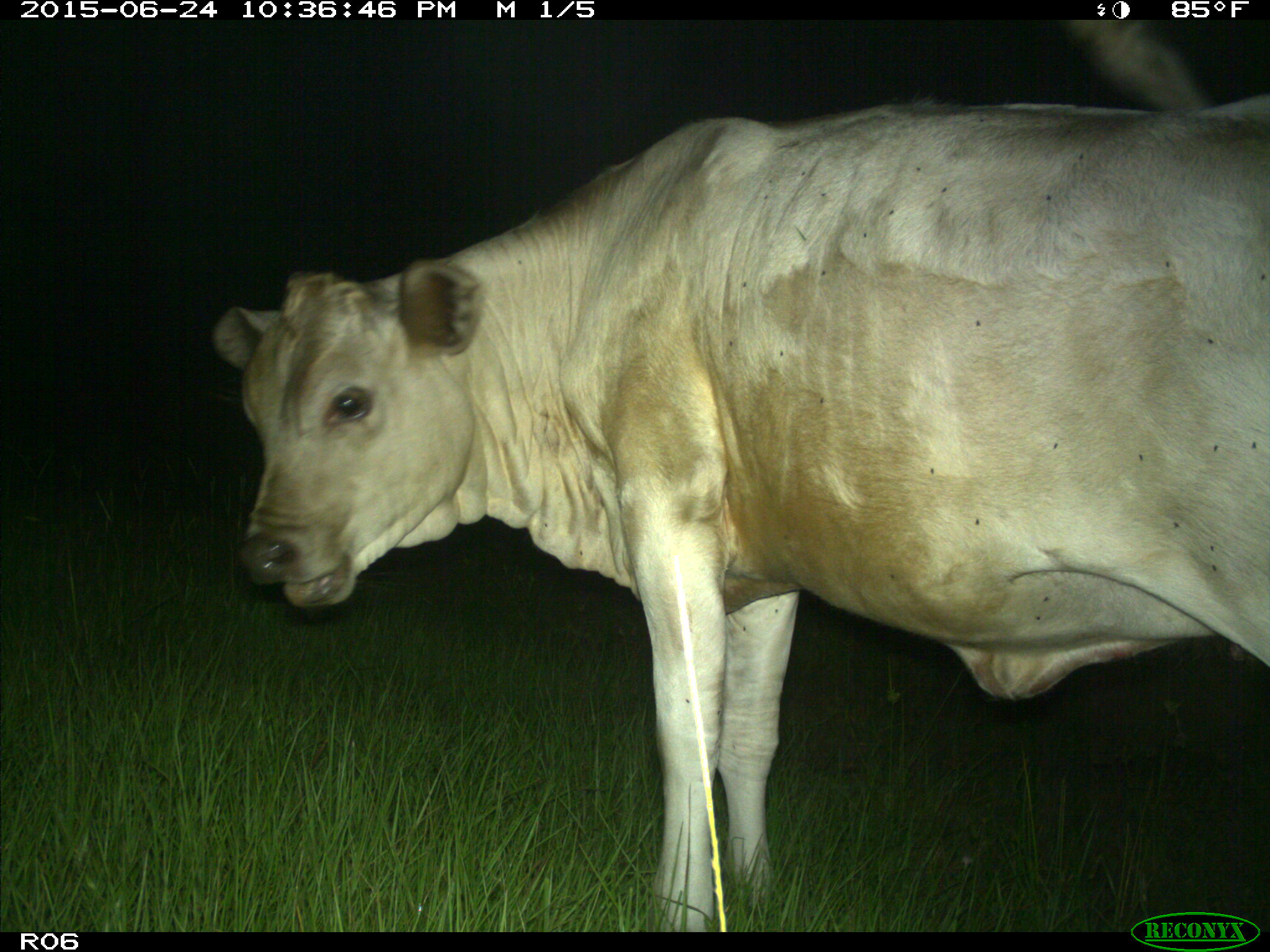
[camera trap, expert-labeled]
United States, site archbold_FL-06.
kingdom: Animalia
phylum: Chordata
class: Mammalia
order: Artiodactyla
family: Bovidae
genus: Bos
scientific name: Bos taurus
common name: domestic cow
Bos taurus (domestic cow).